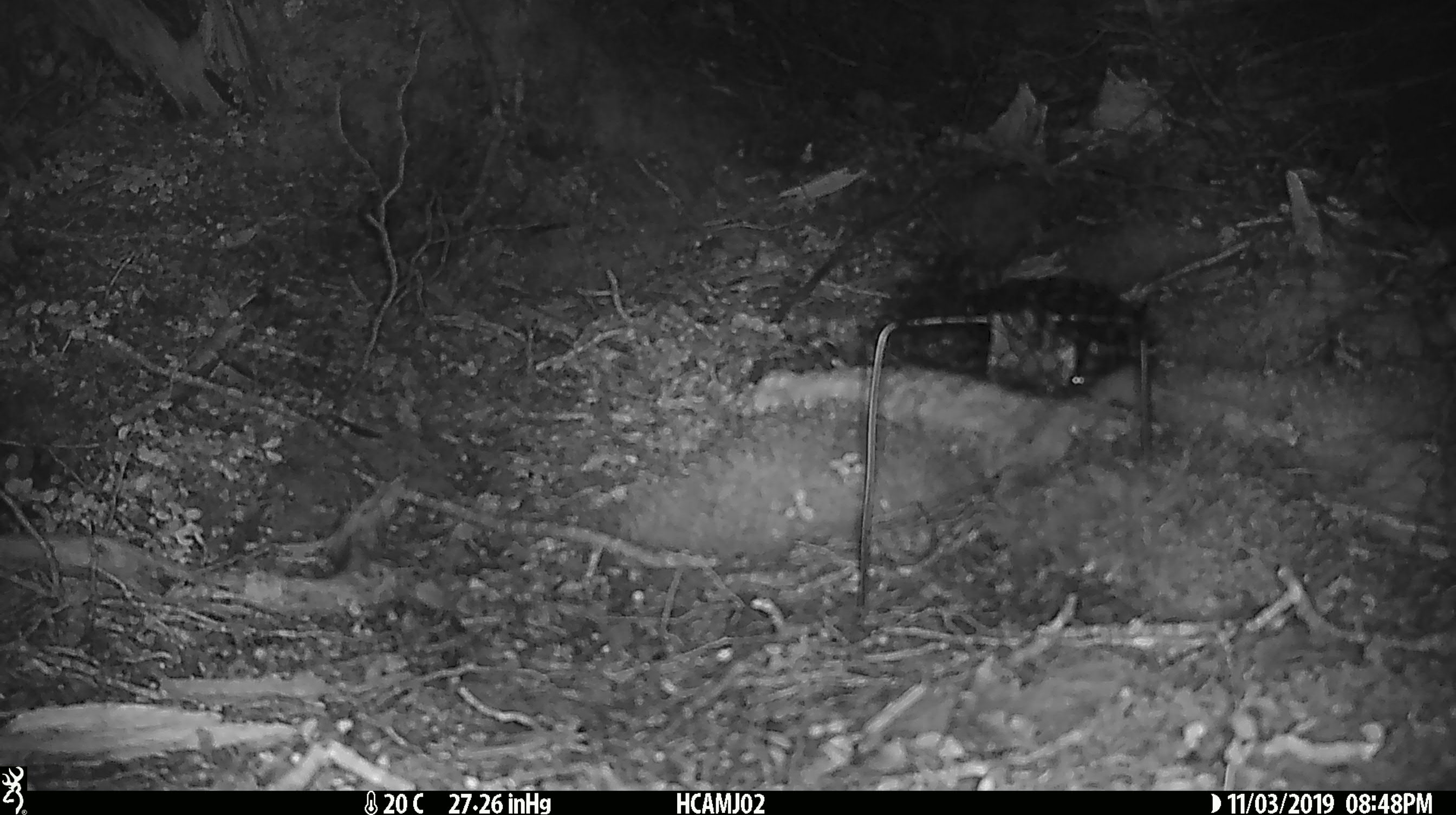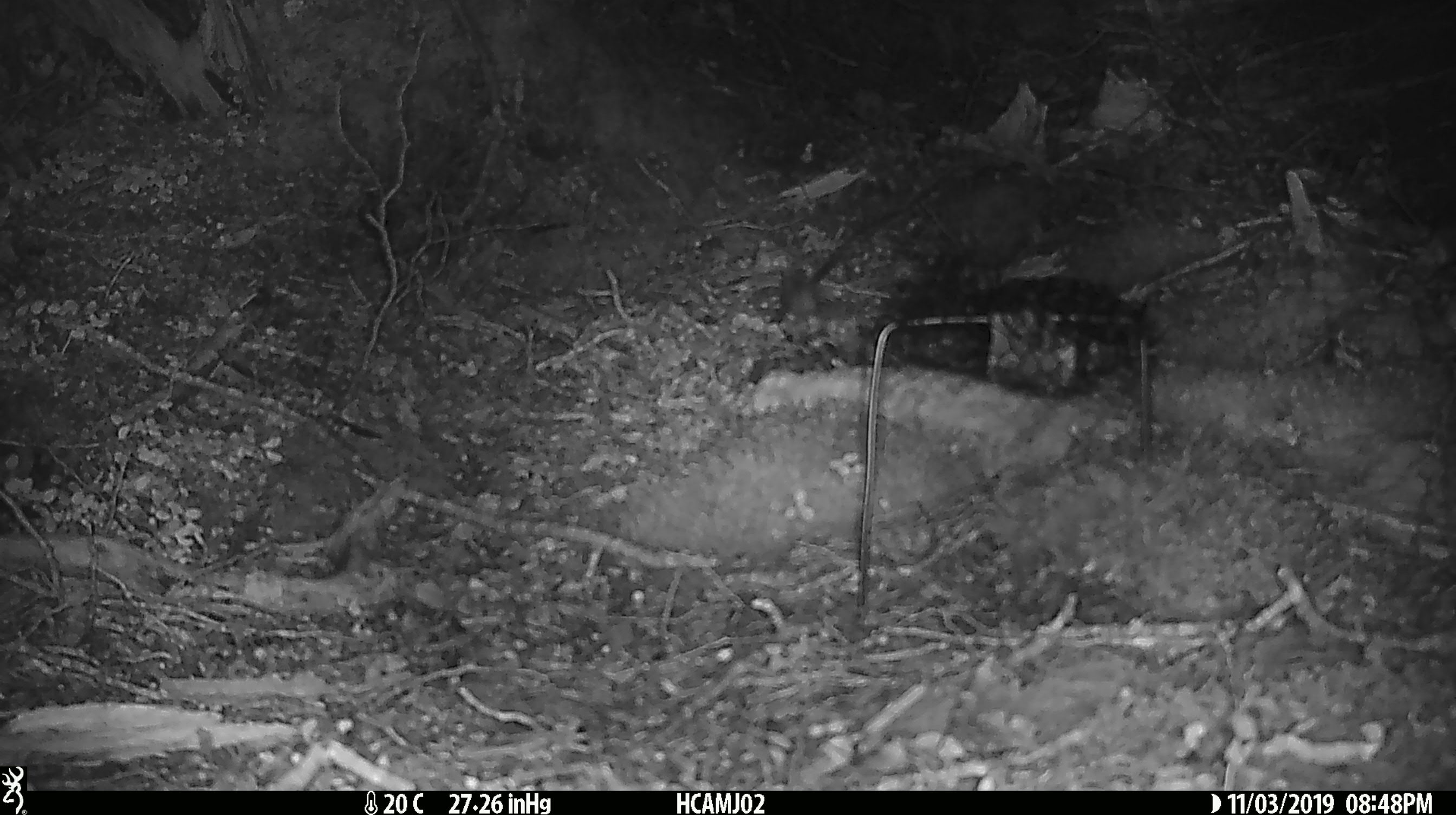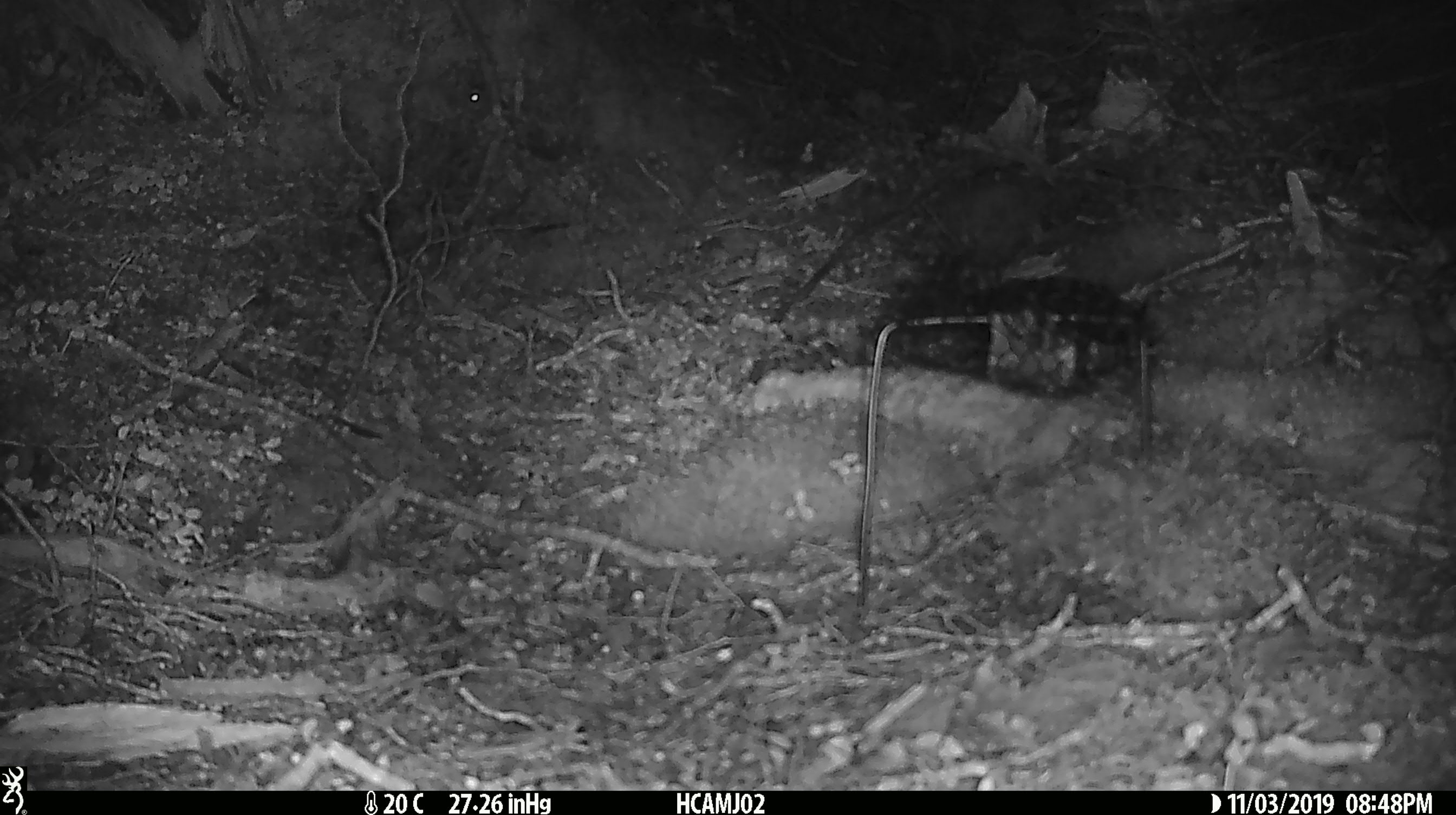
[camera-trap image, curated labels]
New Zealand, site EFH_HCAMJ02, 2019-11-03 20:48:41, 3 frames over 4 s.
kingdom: Animalia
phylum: Chordata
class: Mammalia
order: Rodentia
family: Muridae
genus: Mus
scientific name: Mus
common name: mouse